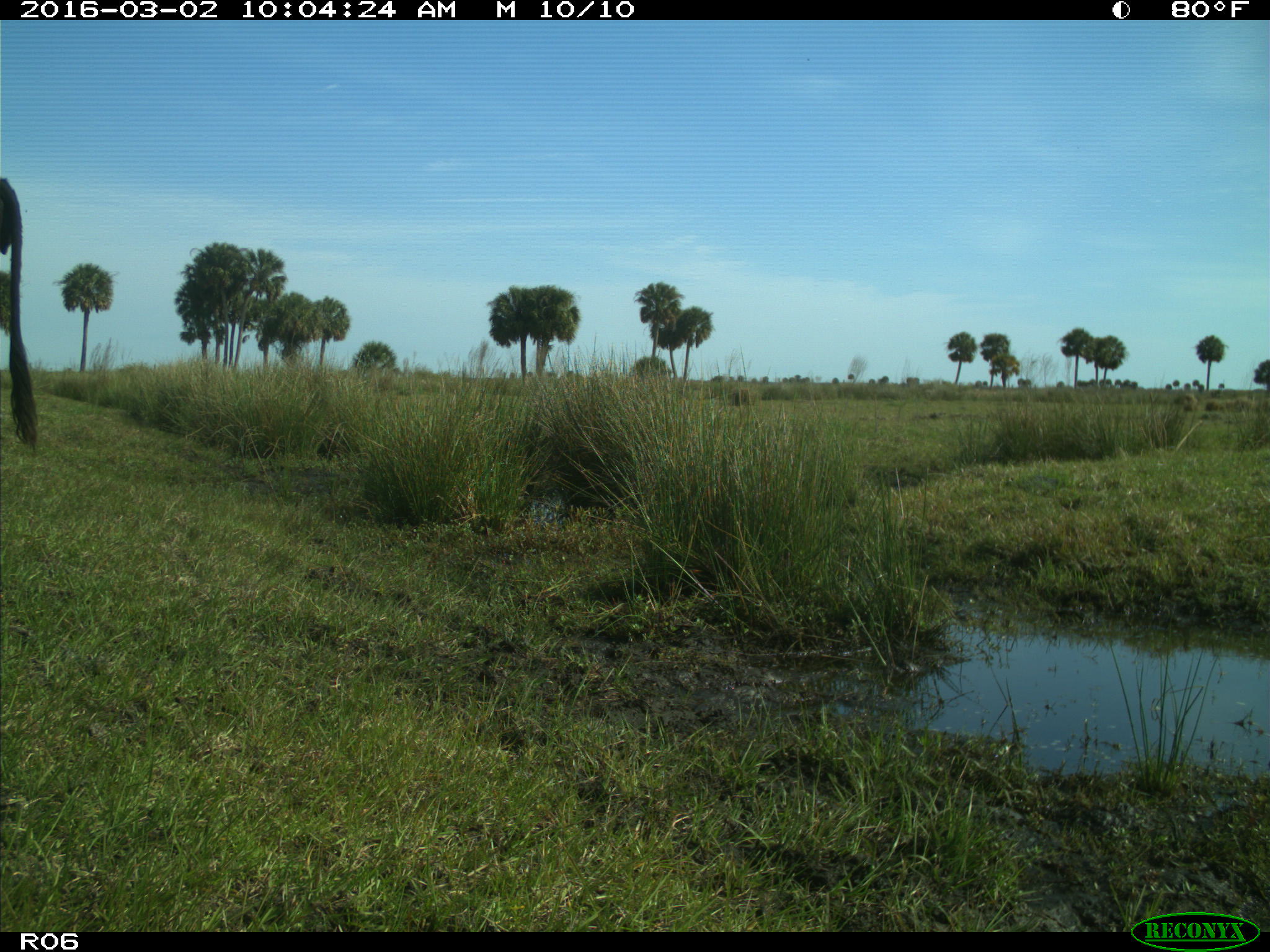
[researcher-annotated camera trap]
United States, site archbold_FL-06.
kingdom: Animalia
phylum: Chordata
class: Mammalia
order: Artiodactyla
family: Bovidae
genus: Bos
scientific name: Bos taurus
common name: domestic cow